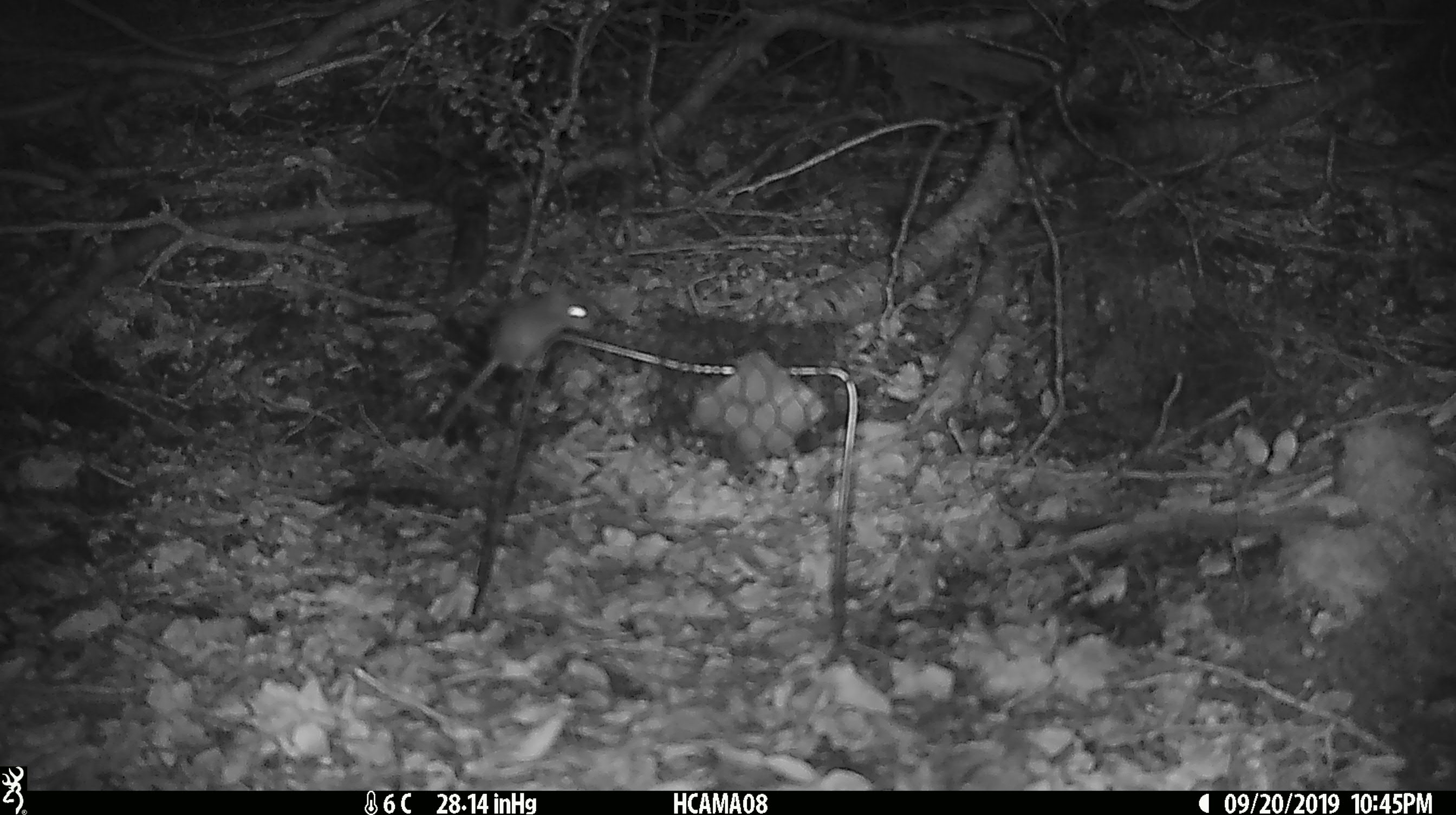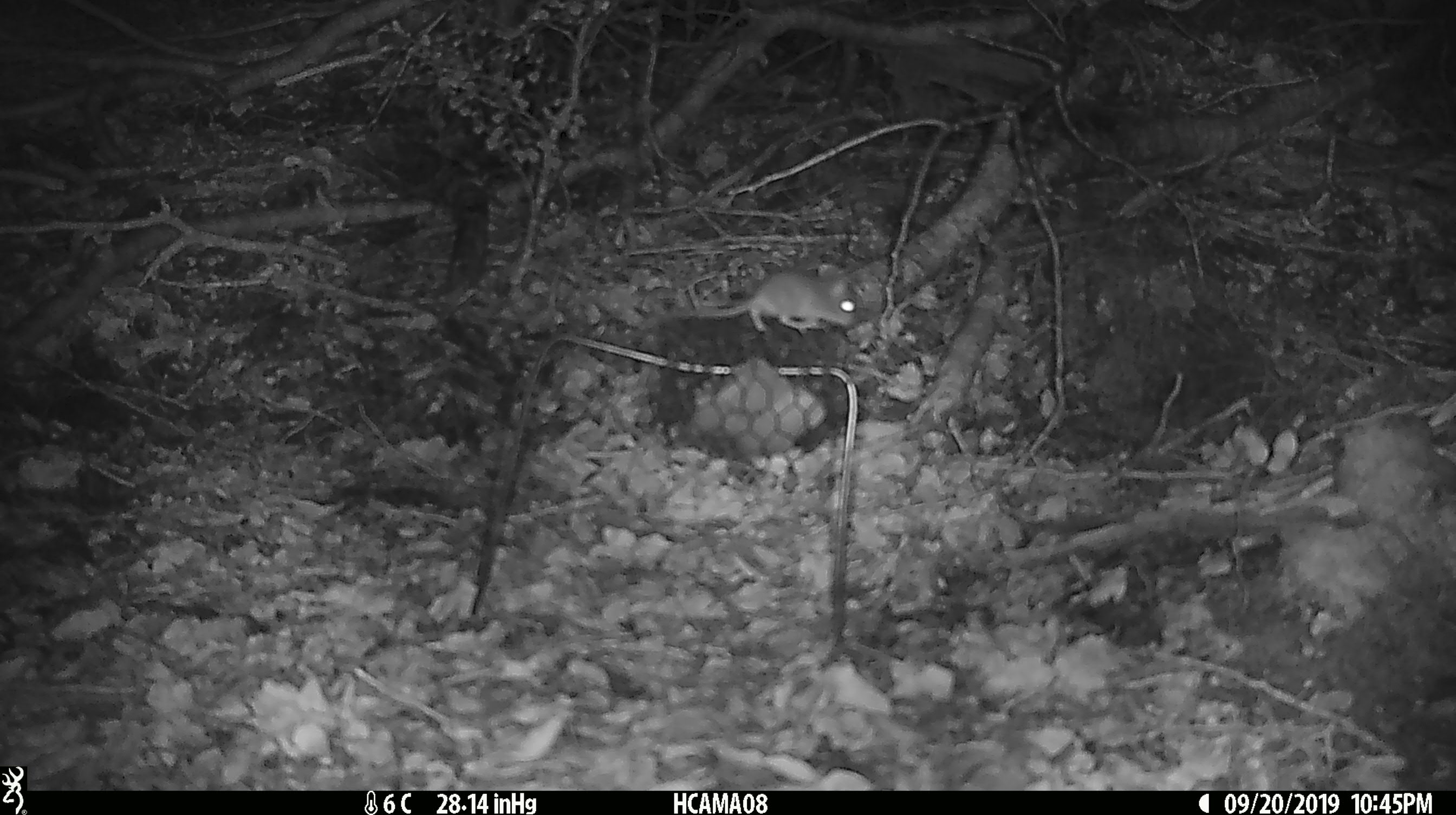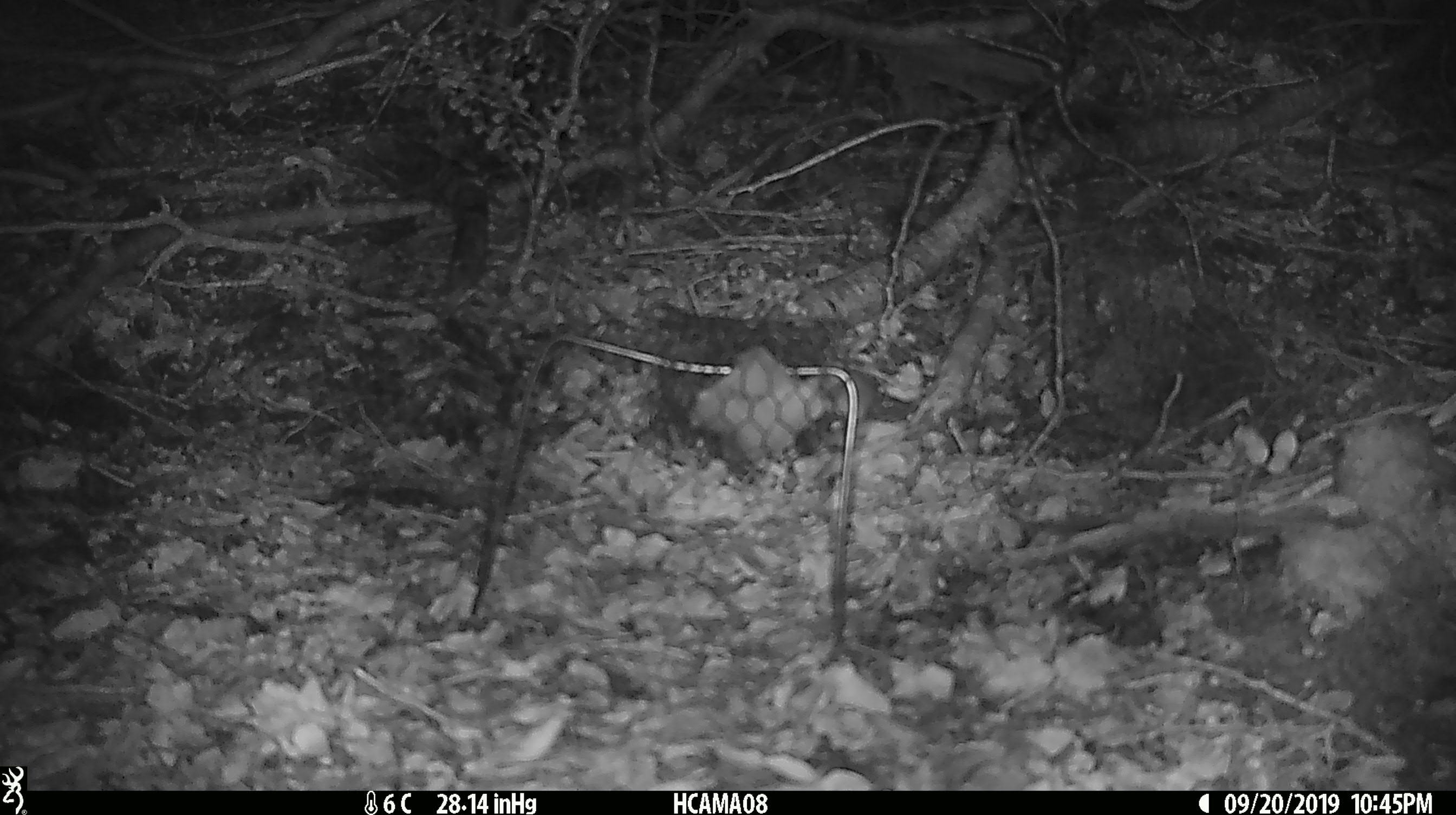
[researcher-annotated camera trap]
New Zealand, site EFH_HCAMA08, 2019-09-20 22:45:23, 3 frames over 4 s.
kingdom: Animalia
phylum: Chordata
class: Mammalia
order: Rodentia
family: Muridae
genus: Mus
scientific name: Mus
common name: mouse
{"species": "mouse (Mus)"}